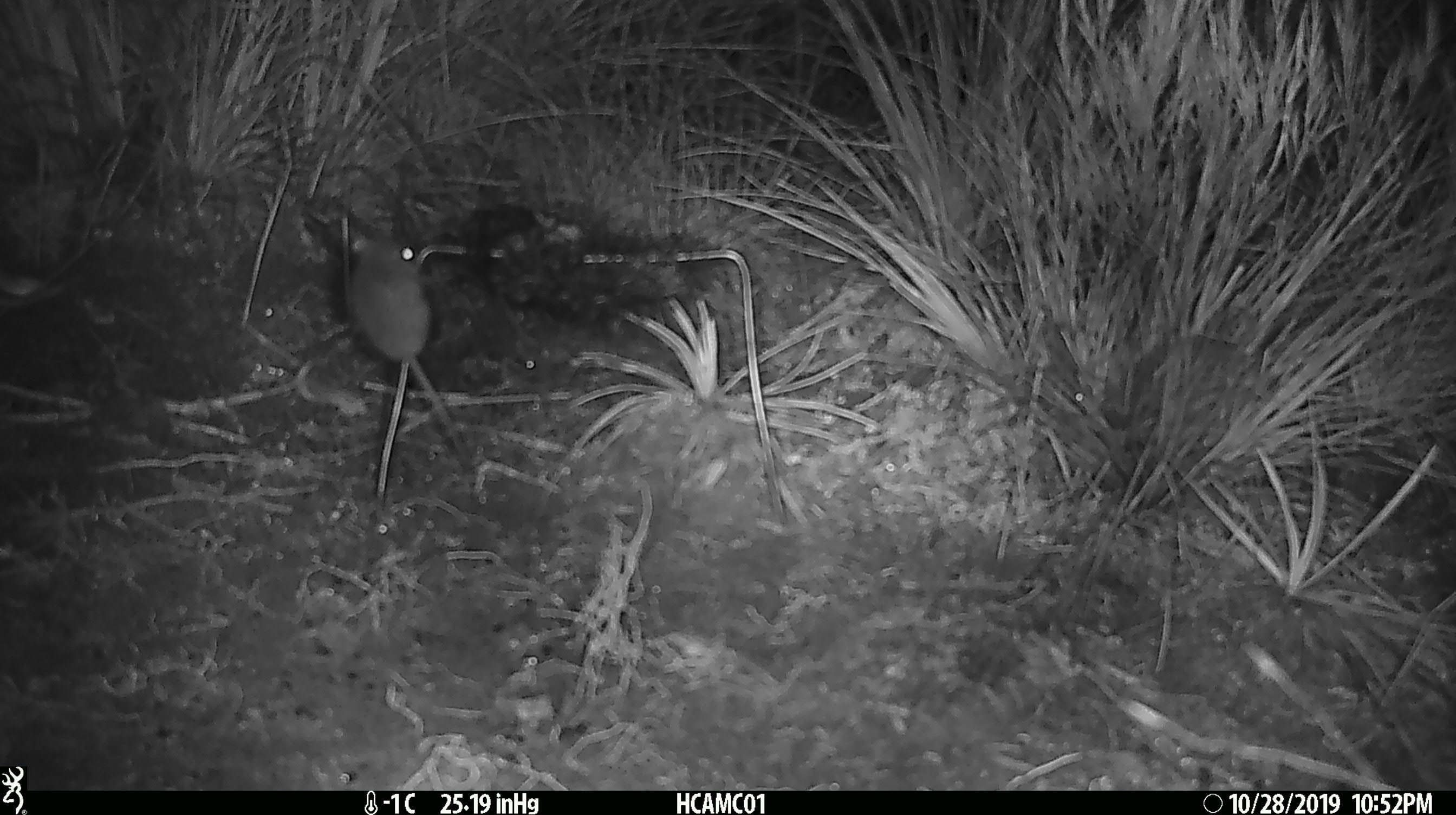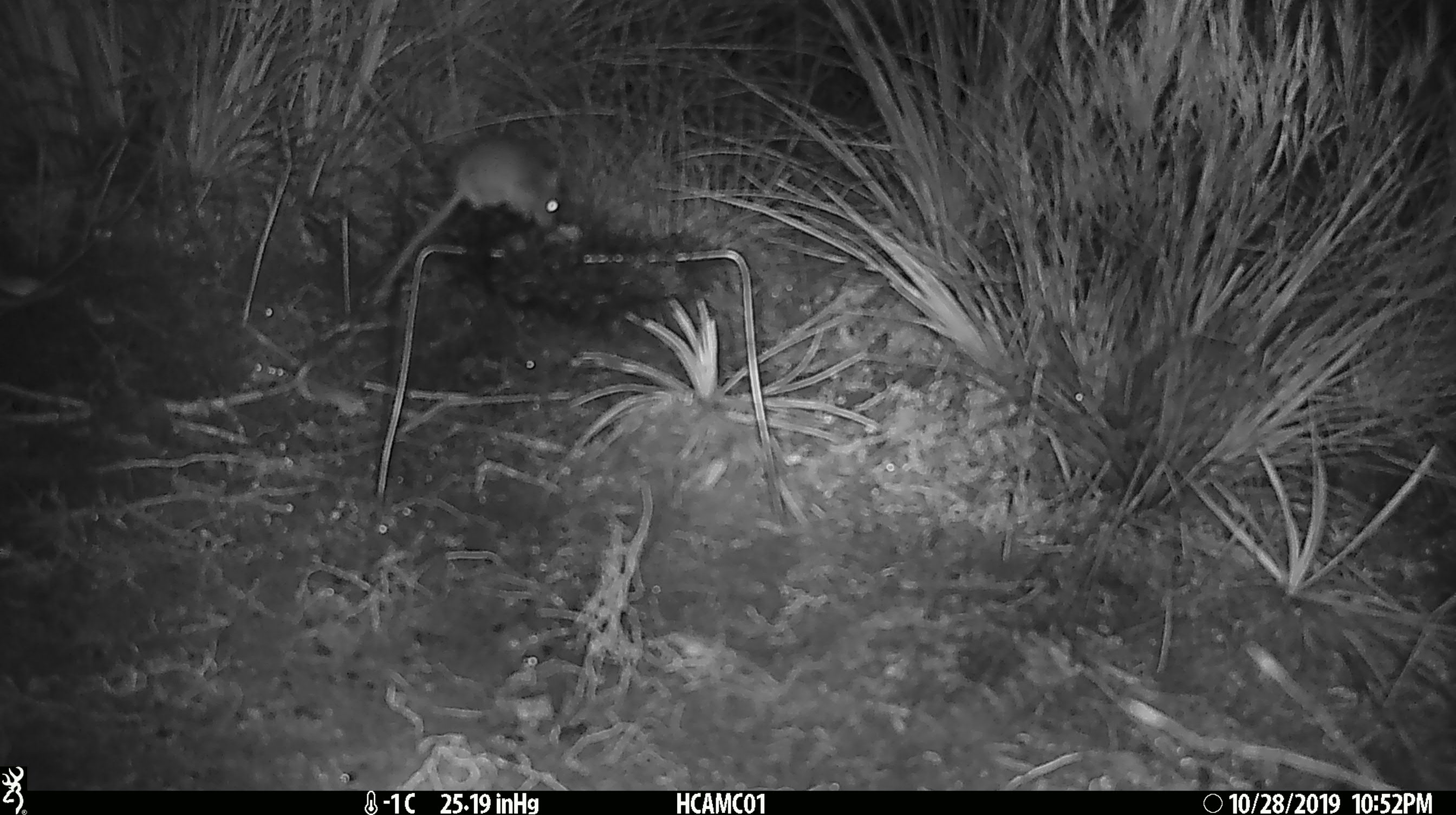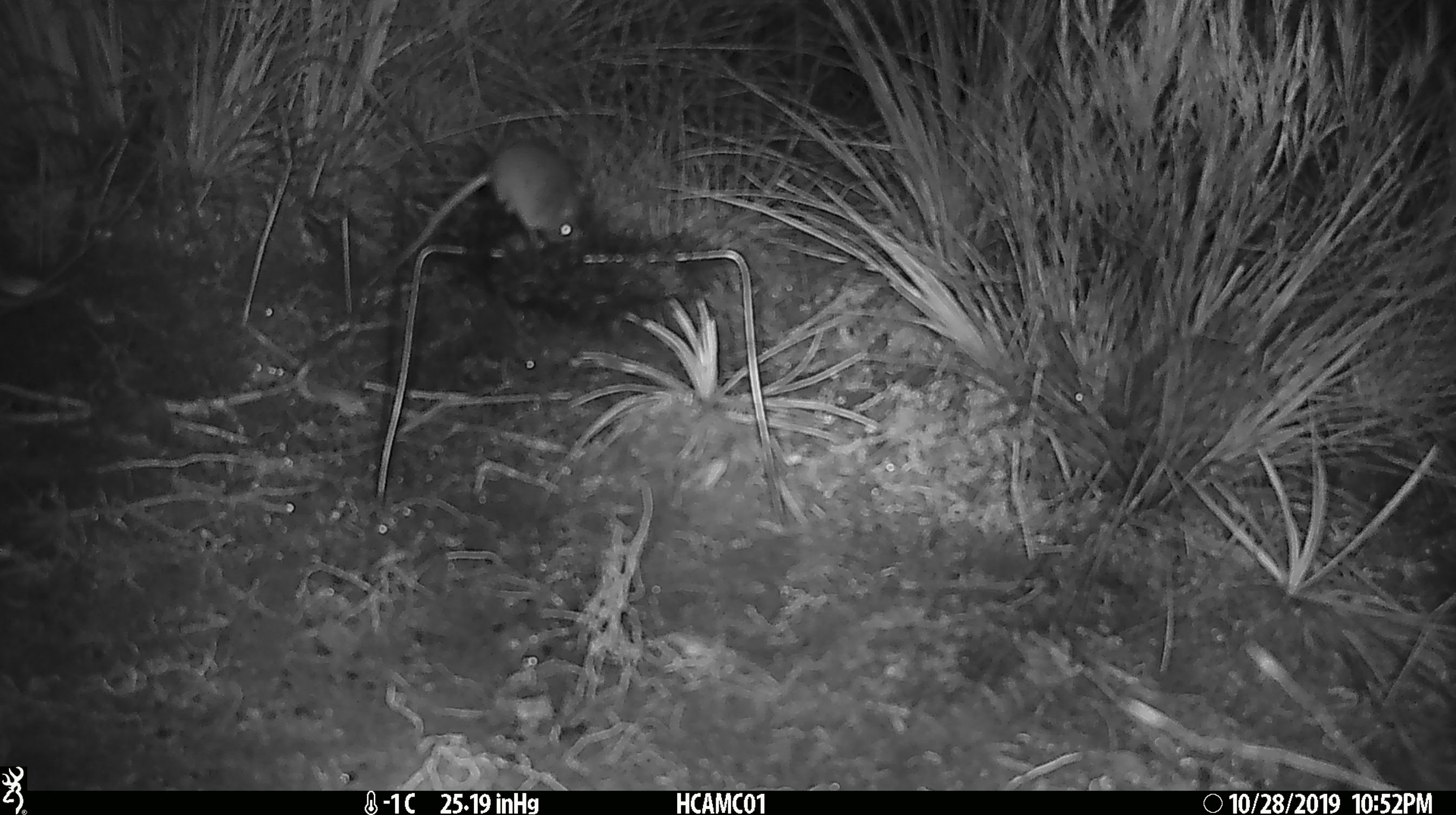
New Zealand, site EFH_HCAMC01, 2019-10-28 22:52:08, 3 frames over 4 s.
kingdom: Animalia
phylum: Chordata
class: Mammalia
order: Rodentia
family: Muridae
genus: Mus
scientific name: Mus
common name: mouse